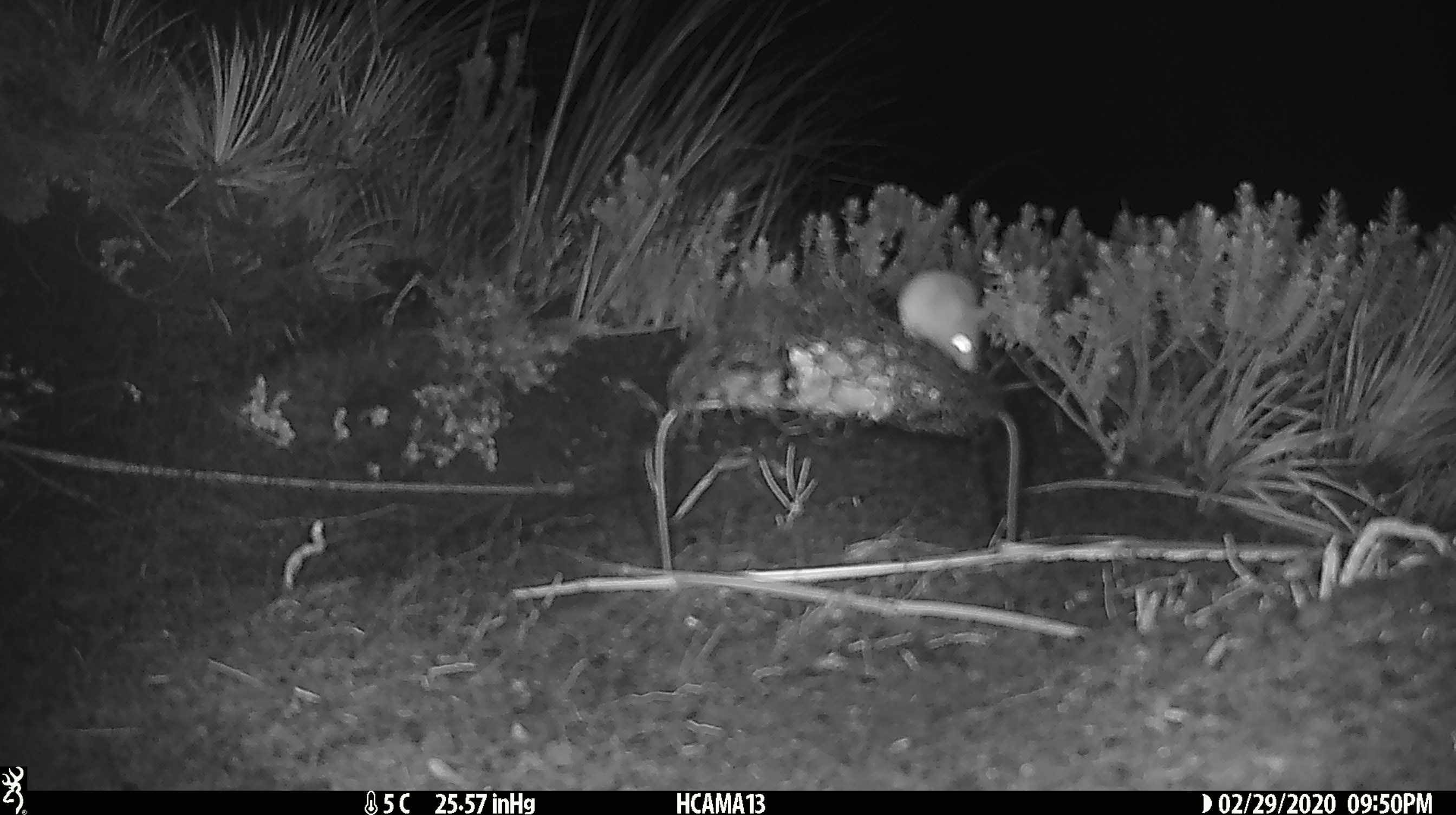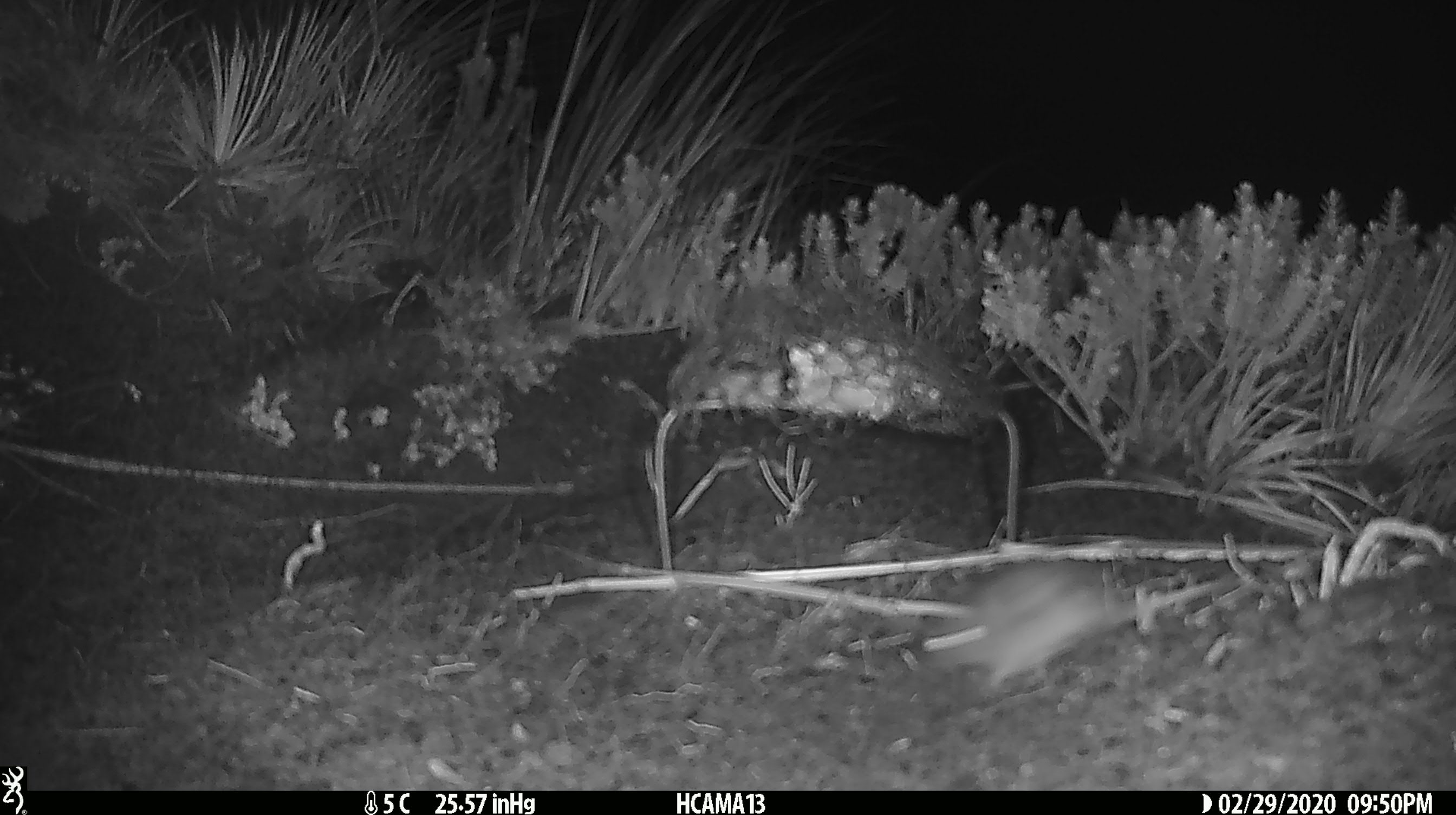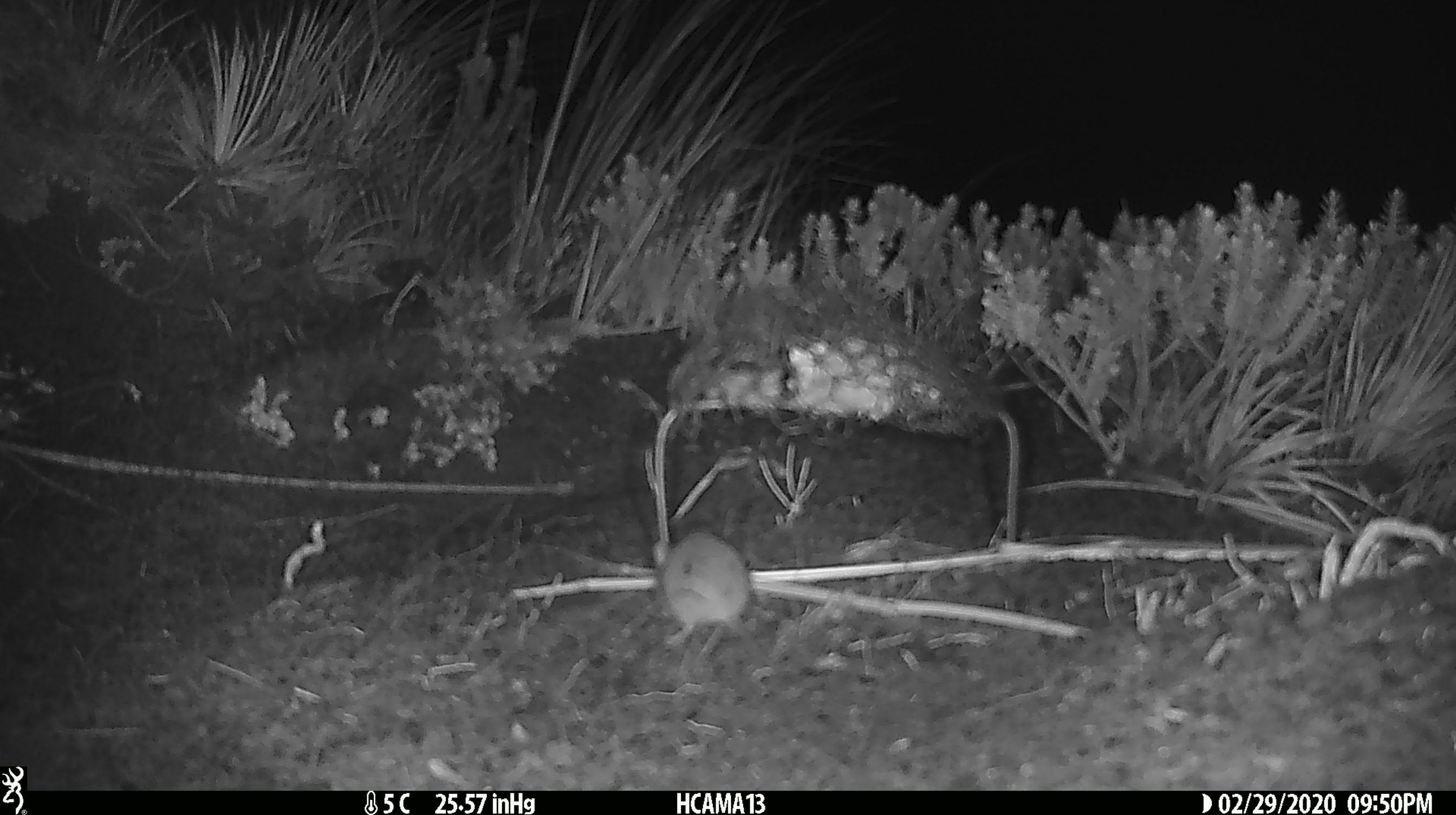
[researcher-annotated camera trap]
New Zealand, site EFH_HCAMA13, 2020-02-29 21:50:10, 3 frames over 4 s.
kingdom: Animalia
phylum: Chordata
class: Mammalia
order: Rodentia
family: Muridae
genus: Mus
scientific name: Mus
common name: mouse